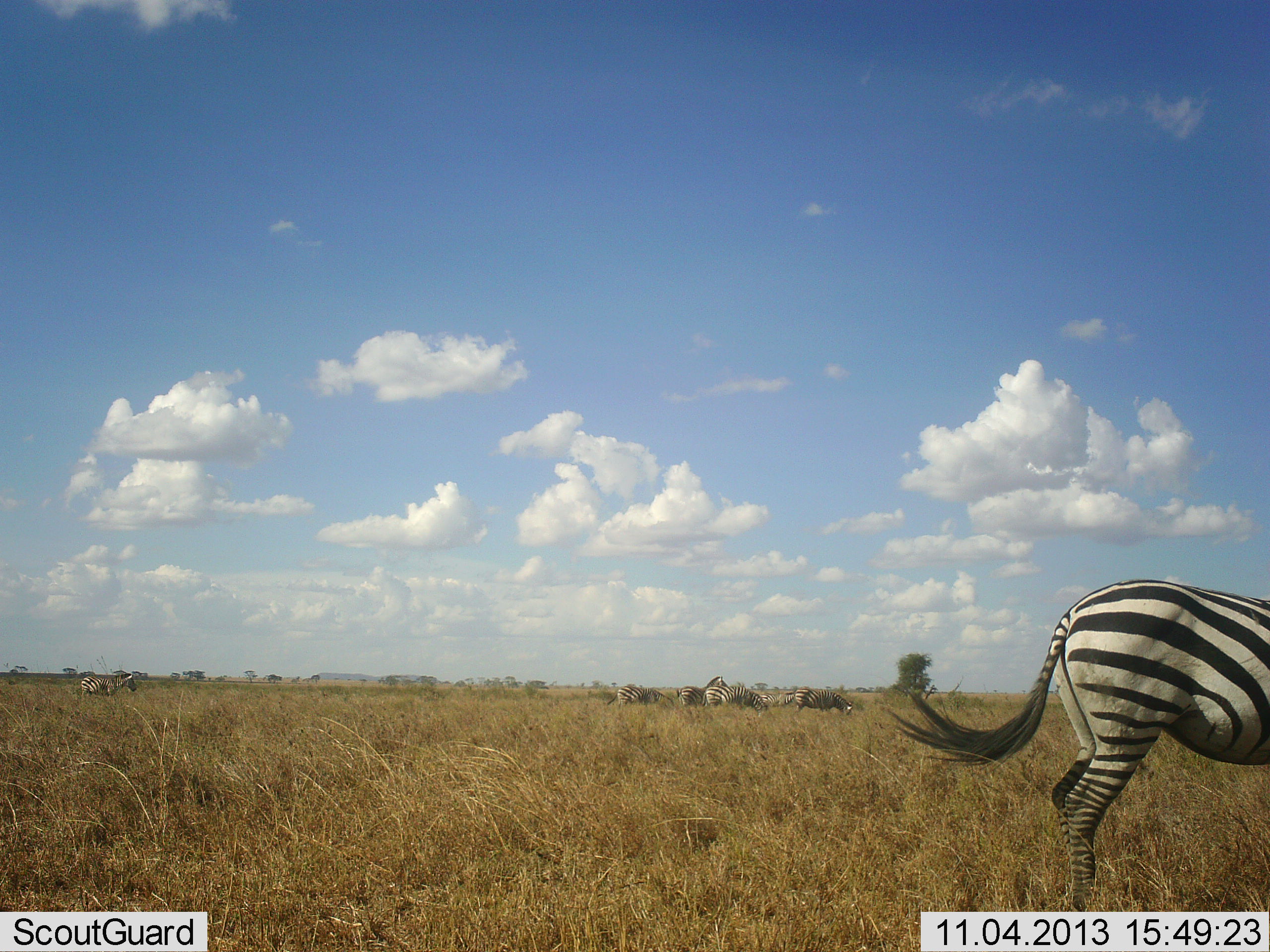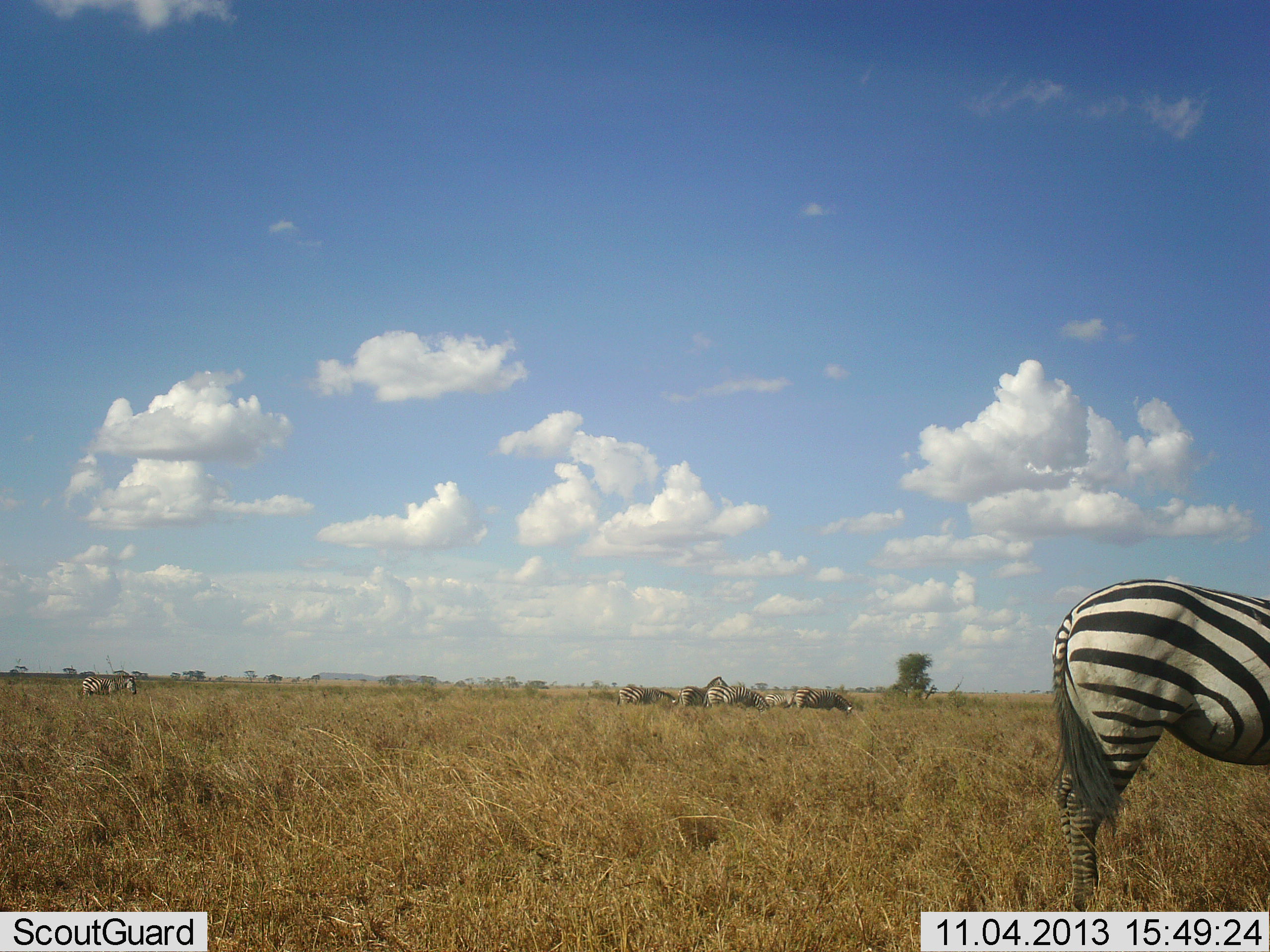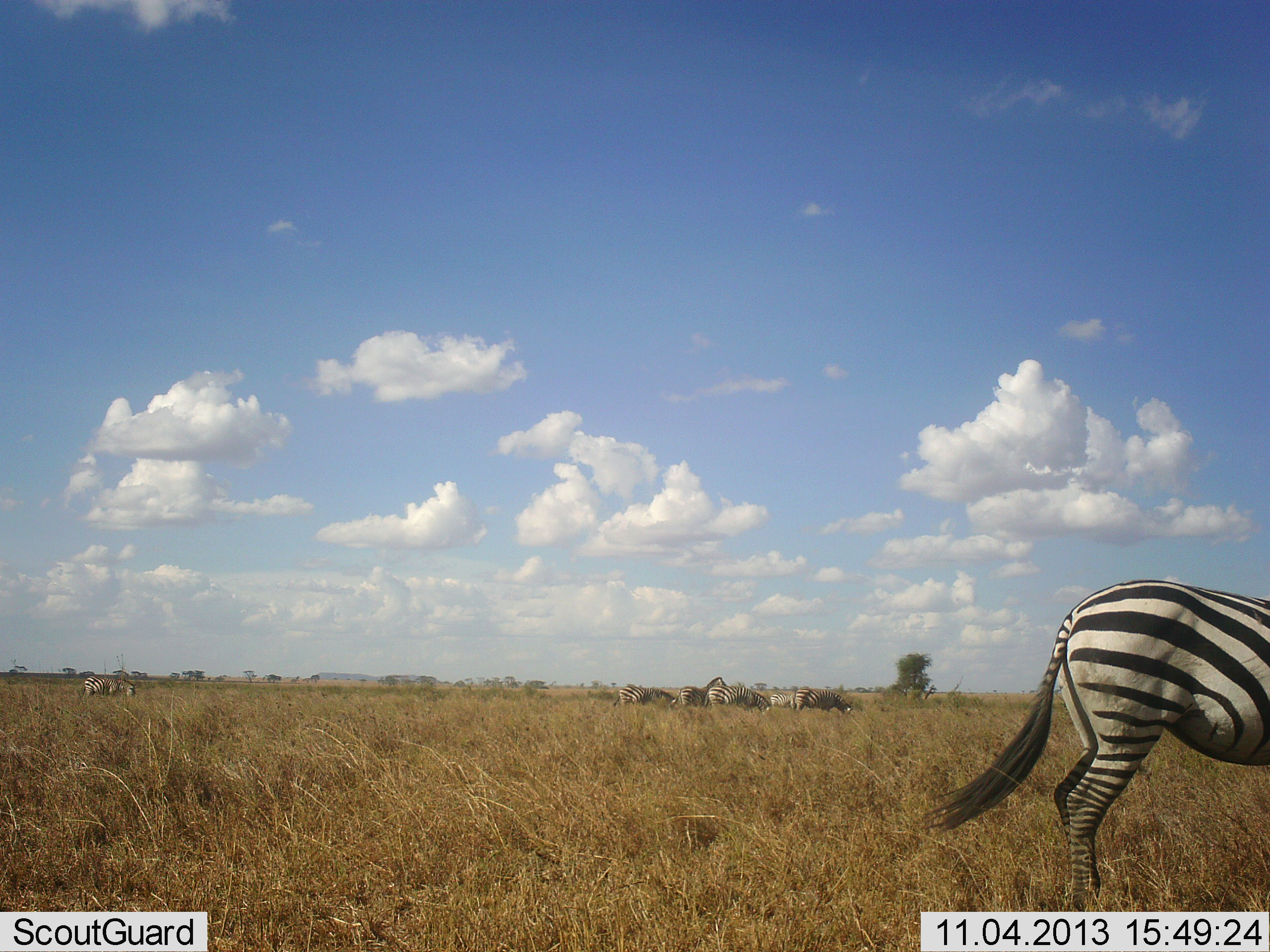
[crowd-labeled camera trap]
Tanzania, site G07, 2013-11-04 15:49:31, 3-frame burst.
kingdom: Animalia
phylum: Chordata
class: Mammalia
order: Perissodactyla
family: Equidae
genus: Equus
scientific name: Equus quagga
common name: plains zebra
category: zebra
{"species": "zebra (plains zebra) (Equus quagga)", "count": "7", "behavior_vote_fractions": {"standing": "80%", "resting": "0%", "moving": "10%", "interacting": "0%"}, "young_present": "0%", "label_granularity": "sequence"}